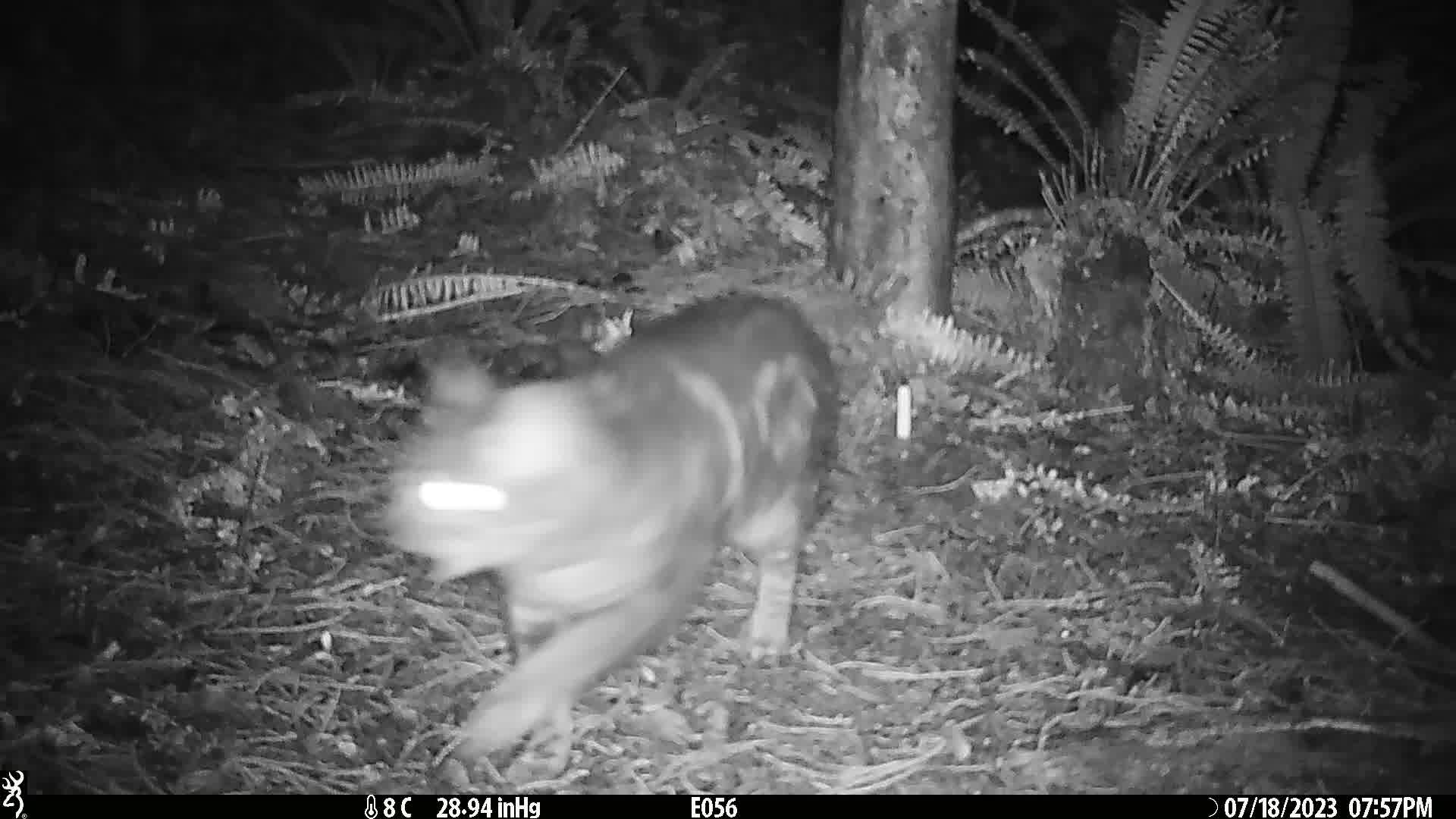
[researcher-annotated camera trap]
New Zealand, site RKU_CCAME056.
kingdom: Animalia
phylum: Chordata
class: Mammalia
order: Carnivora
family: Felidae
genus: Felis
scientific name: Felis catus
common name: domestic cat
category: cat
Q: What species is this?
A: Cat (domestic cat) (Felis catus).